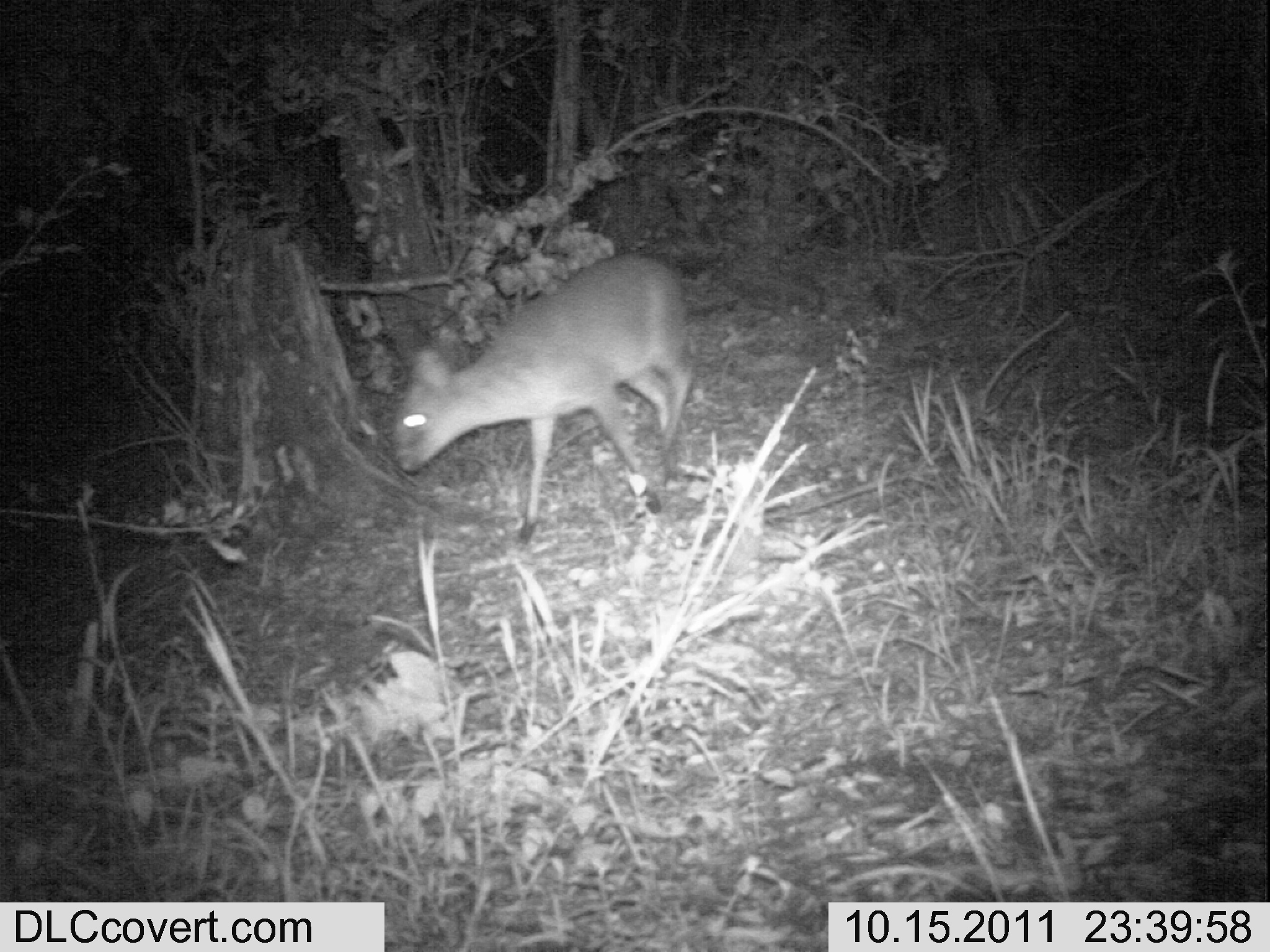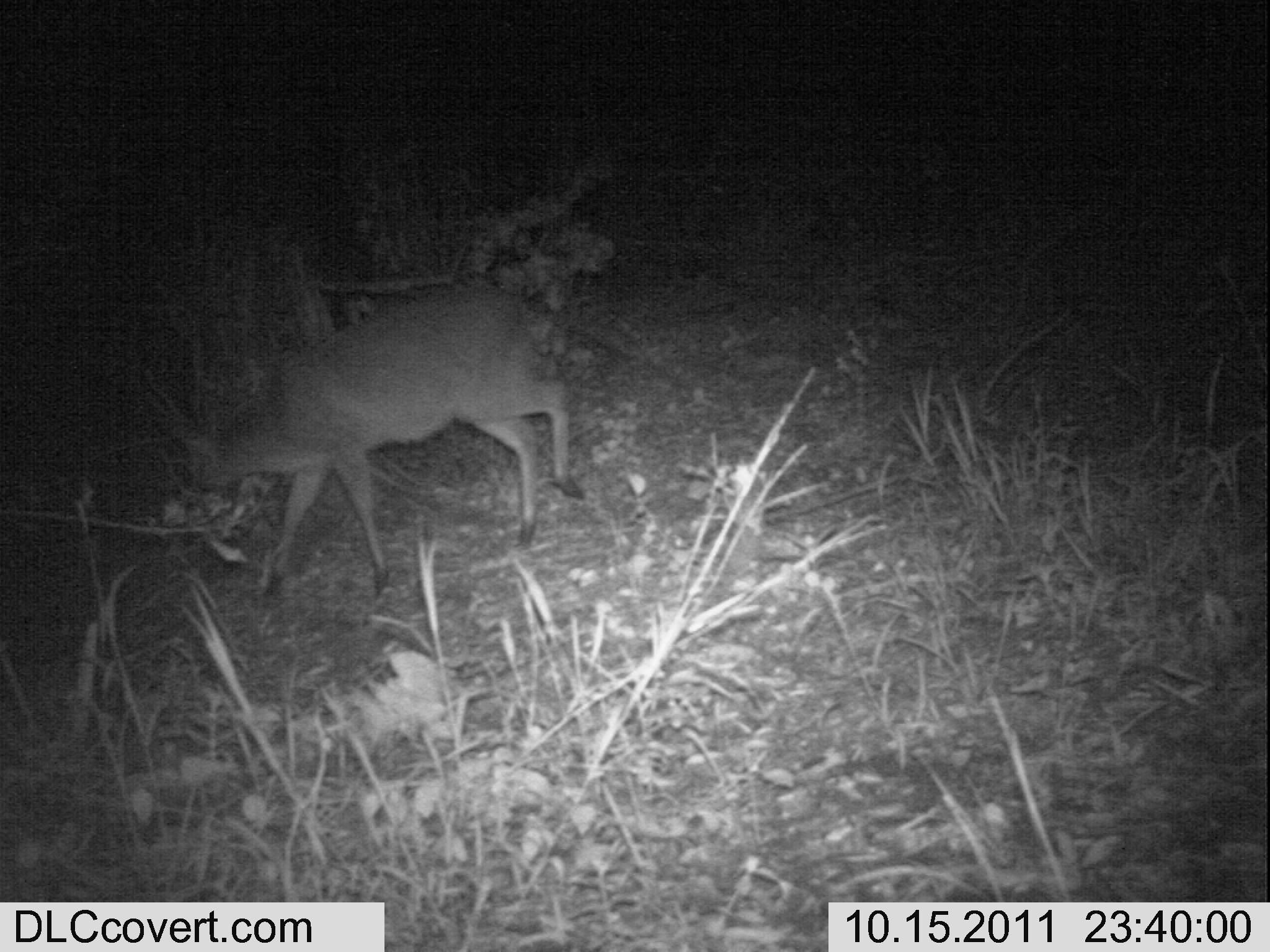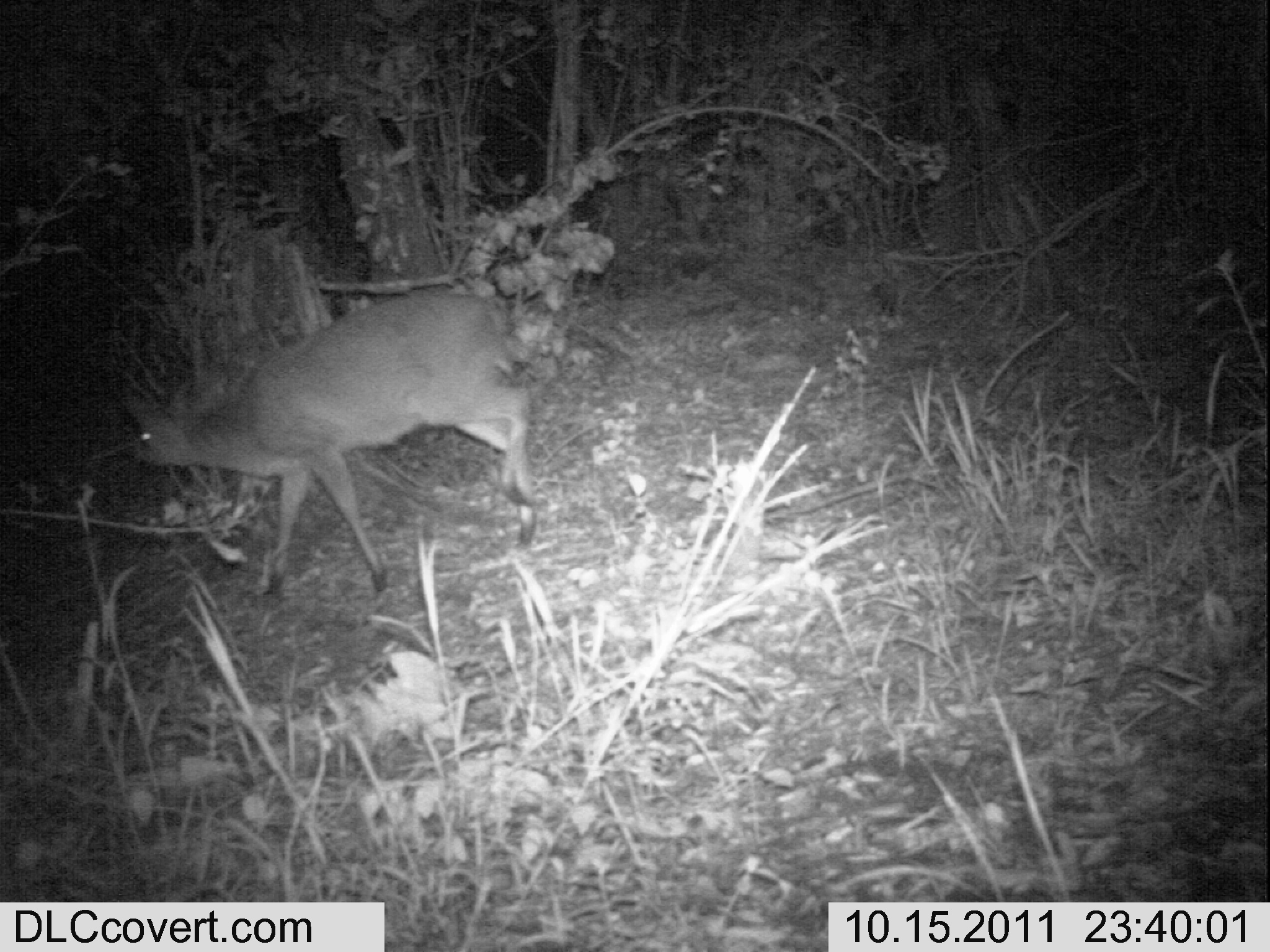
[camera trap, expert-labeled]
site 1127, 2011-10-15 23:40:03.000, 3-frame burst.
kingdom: Animalia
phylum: Chordata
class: Mammalia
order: Artiodactyla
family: Bovidae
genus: Sylvicapra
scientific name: Sylvicapra grimmia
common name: bush duiker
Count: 1.